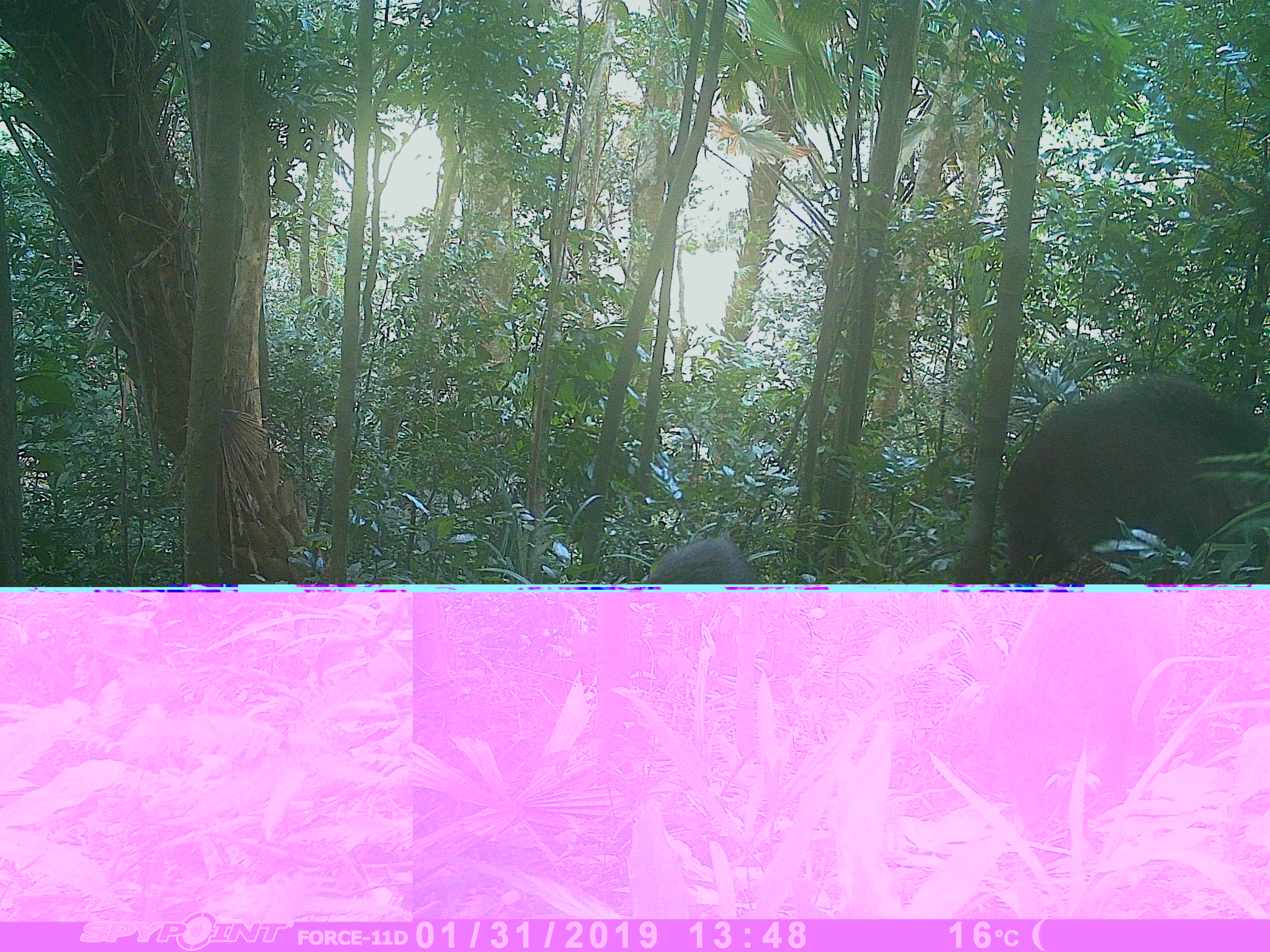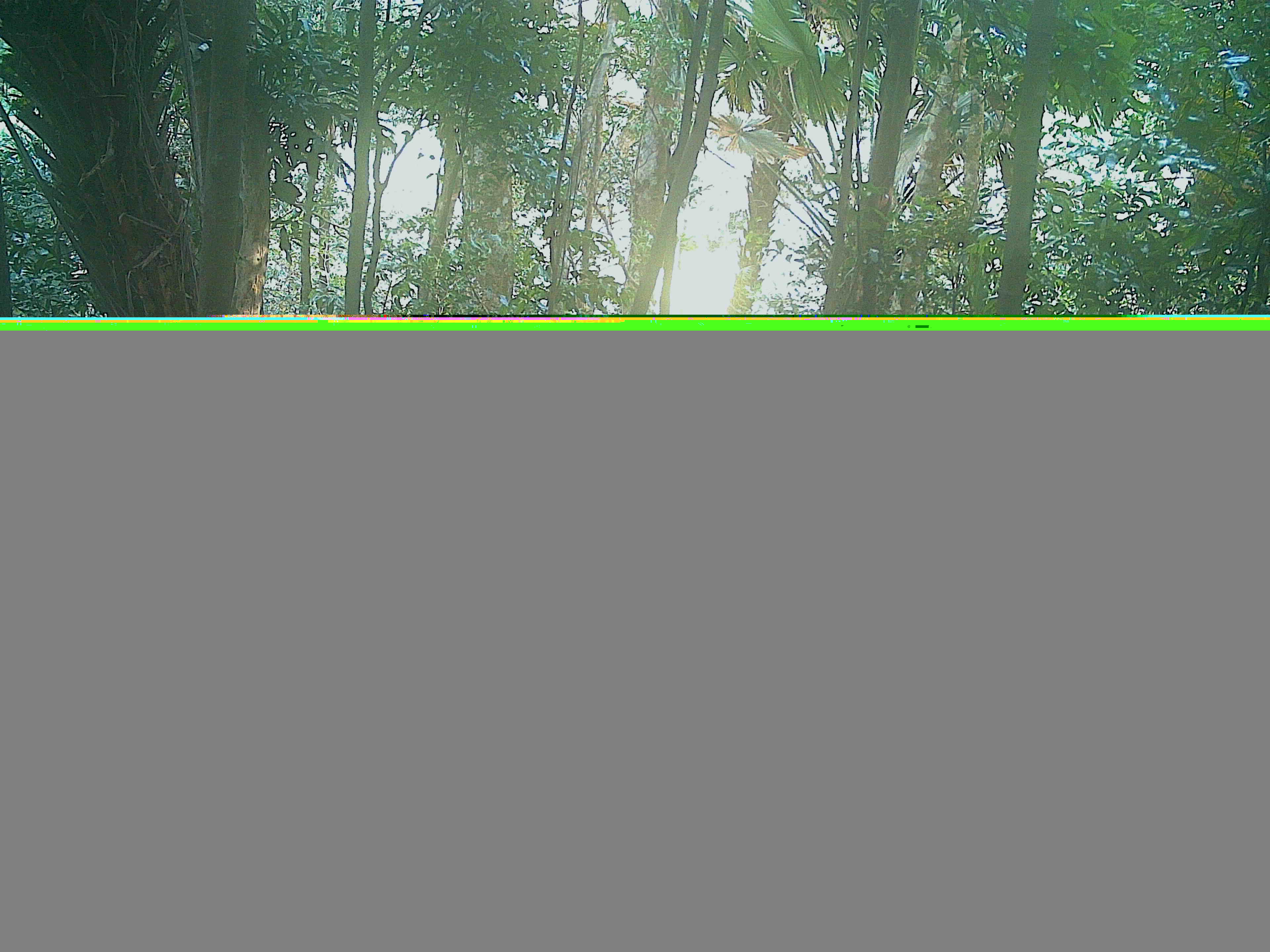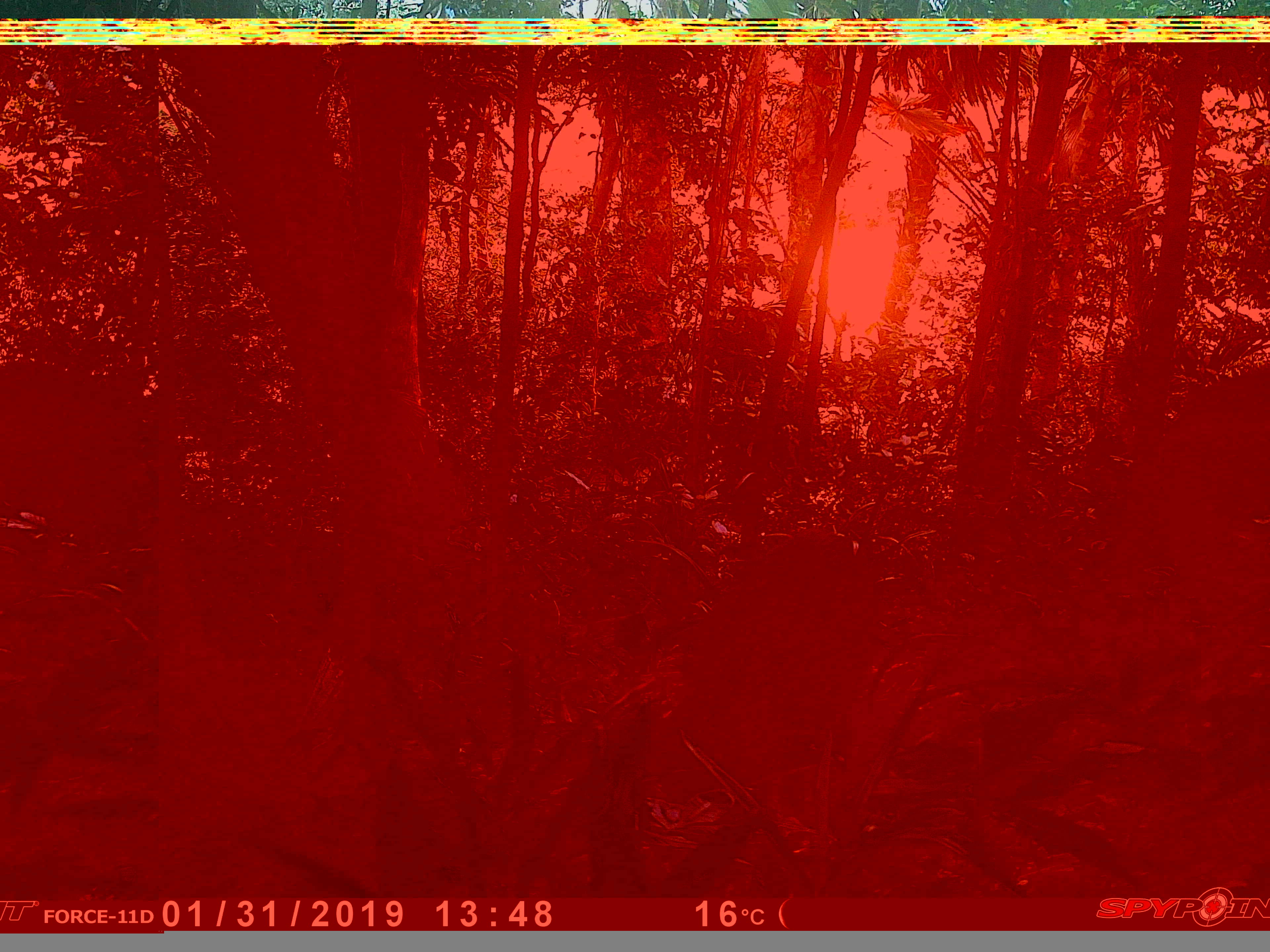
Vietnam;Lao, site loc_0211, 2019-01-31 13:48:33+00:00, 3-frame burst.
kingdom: Animalia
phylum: Chordata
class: Mammalia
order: Artiodactyla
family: Suidae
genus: Sus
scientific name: Sus scrofa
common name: eurasian wild pig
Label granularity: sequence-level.